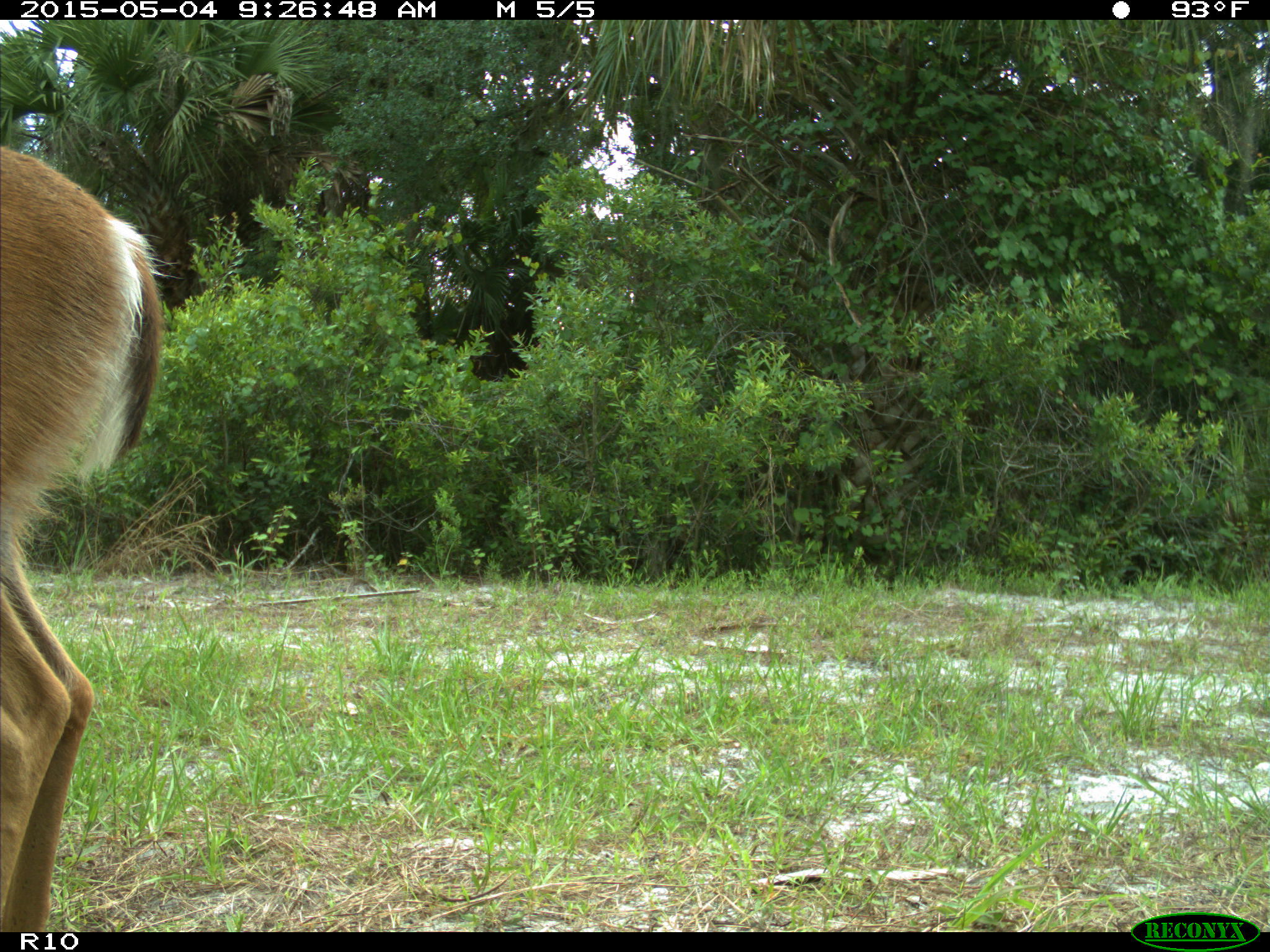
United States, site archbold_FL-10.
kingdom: Animalia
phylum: Chordata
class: Mammalia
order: Artiodactyla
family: Cervidae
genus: Odocoileus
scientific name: Odocoileus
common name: deer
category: unidentified deer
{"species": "unidentified deer (deer) (Odocoileus)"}